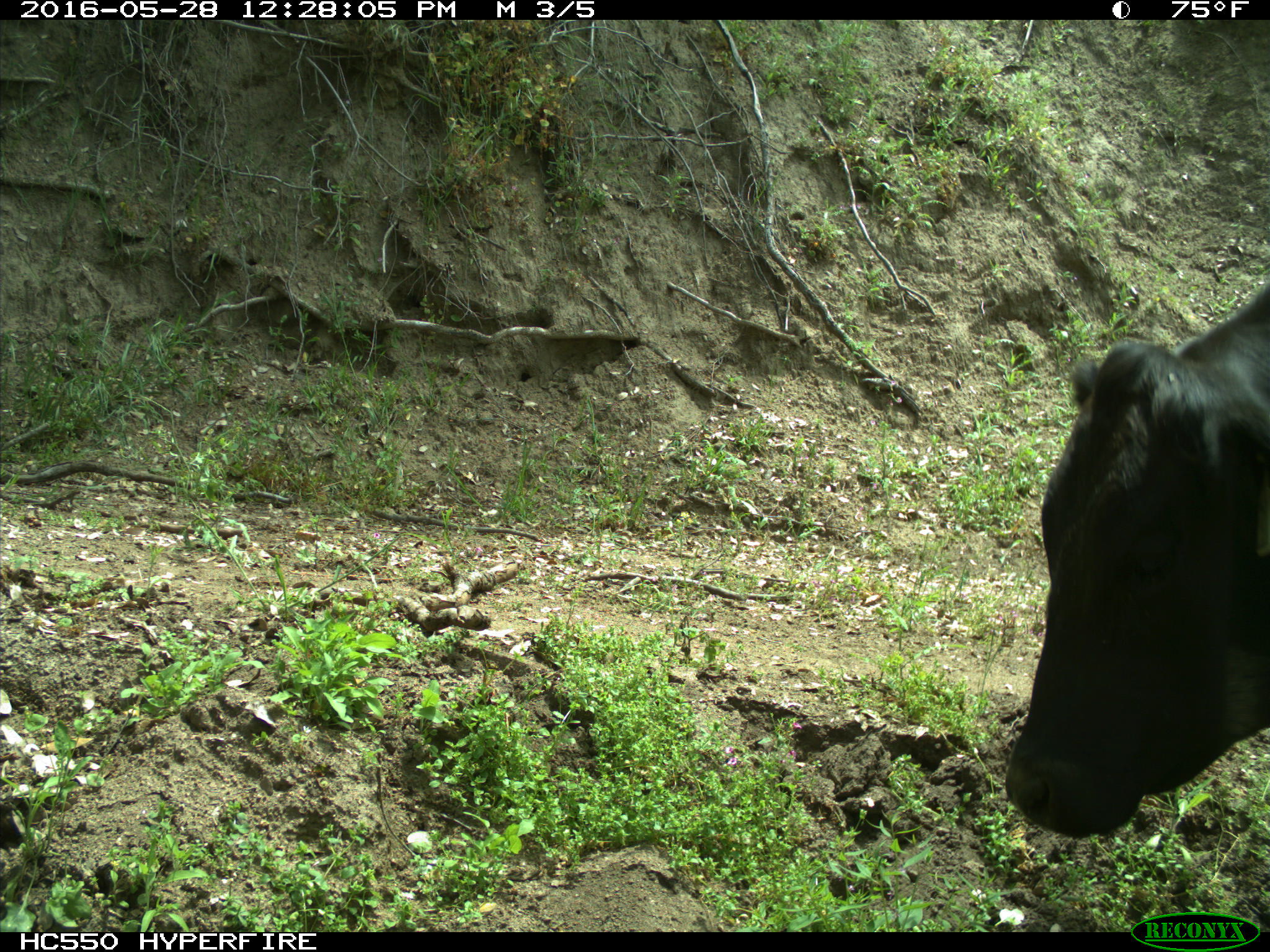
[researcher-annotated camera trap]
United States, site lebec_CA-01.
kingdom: Animalia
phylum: Chordata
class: Mammalia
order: Artiodactyla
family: Bovidae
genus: Bos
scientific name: Bos taurus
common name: domestic cow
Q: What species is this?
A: Bos taurus (domestic cow).